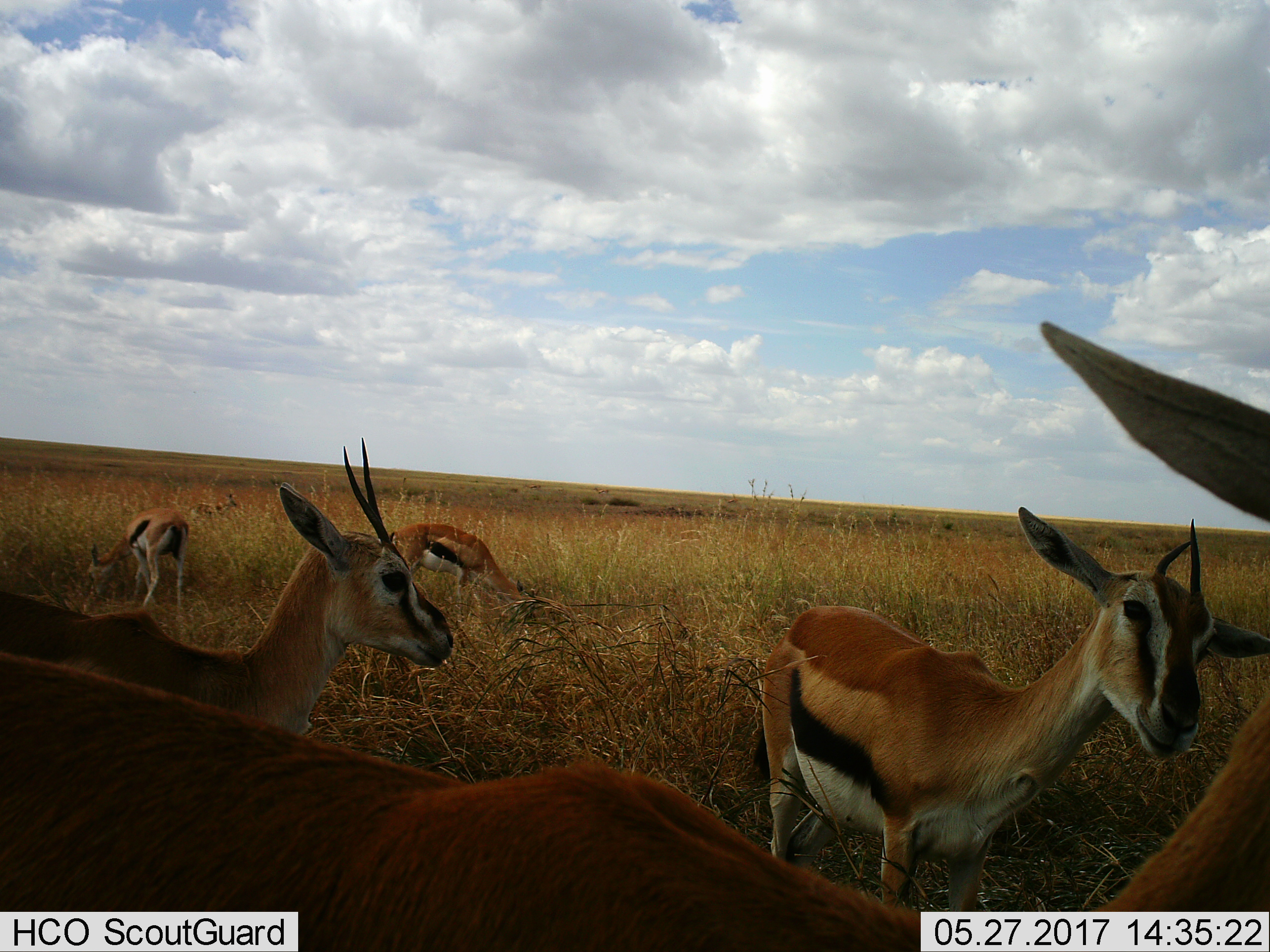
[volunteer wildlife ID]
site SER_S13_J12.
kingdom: Animalia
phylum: Chordata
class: Mammalia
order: Artiodactyla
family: Bovidae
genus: Eudorcas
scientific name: Eudorcas thomsonii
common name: thomson's gazelle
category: gazellethomsons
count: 5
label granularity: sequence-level